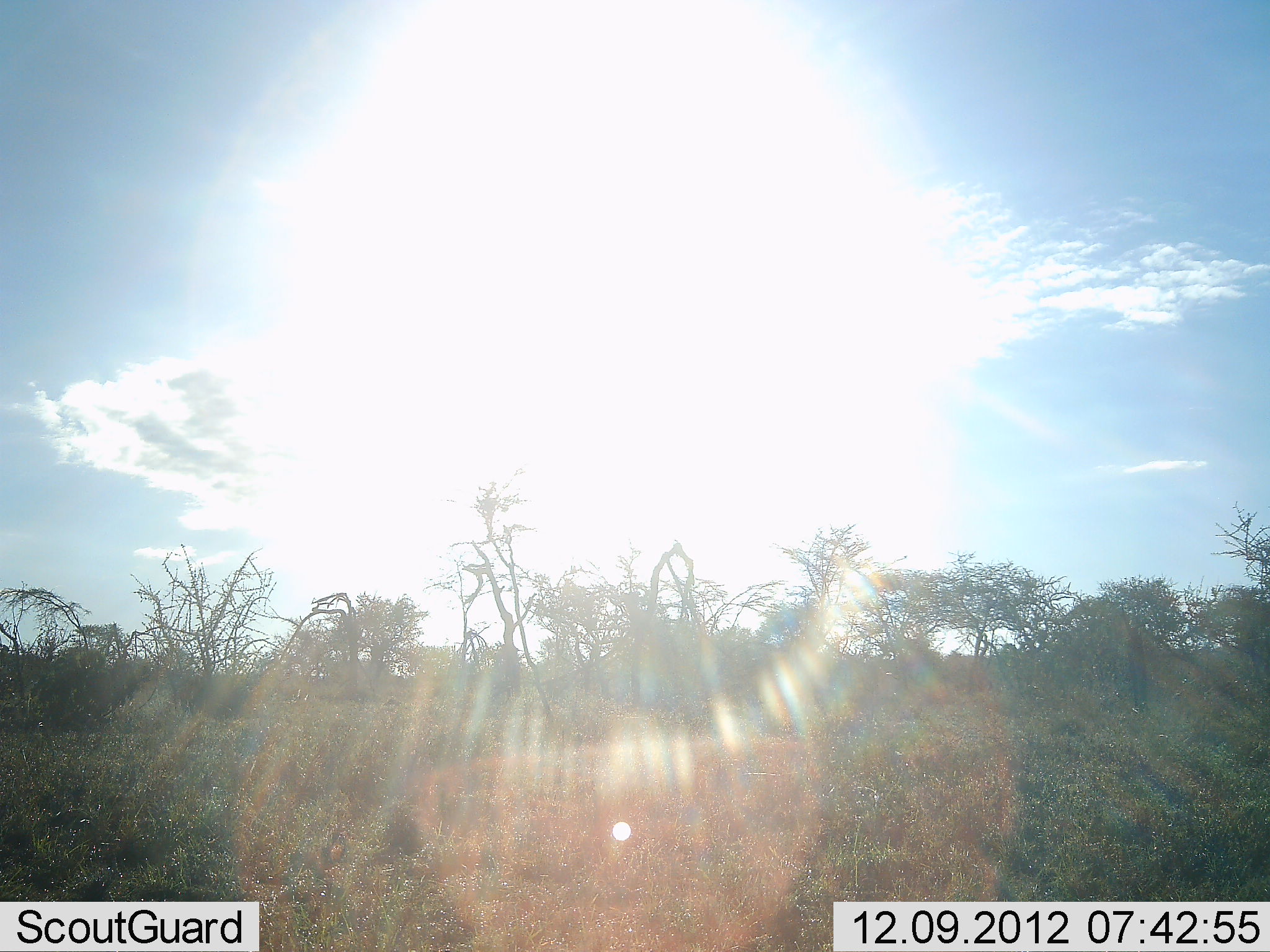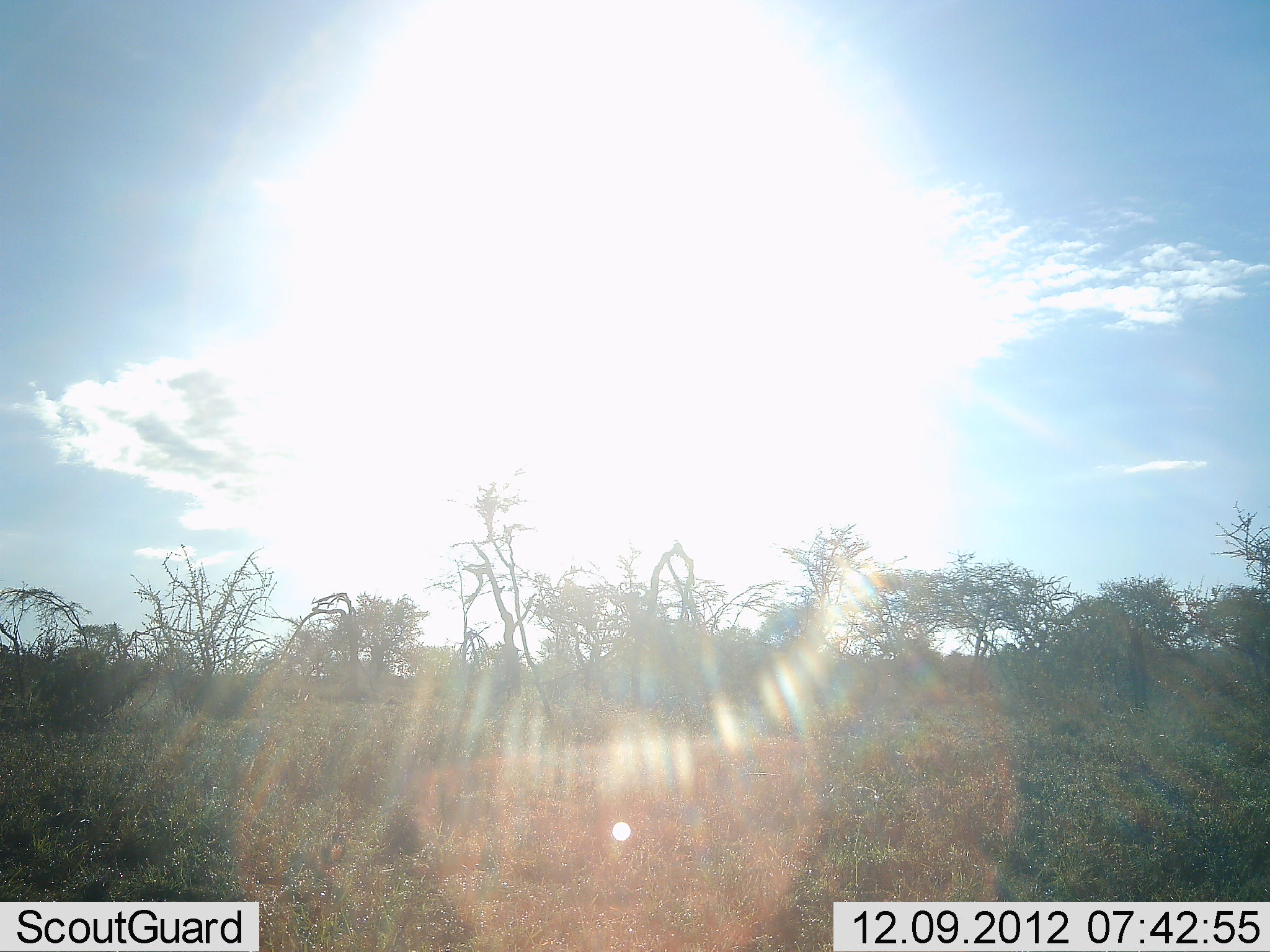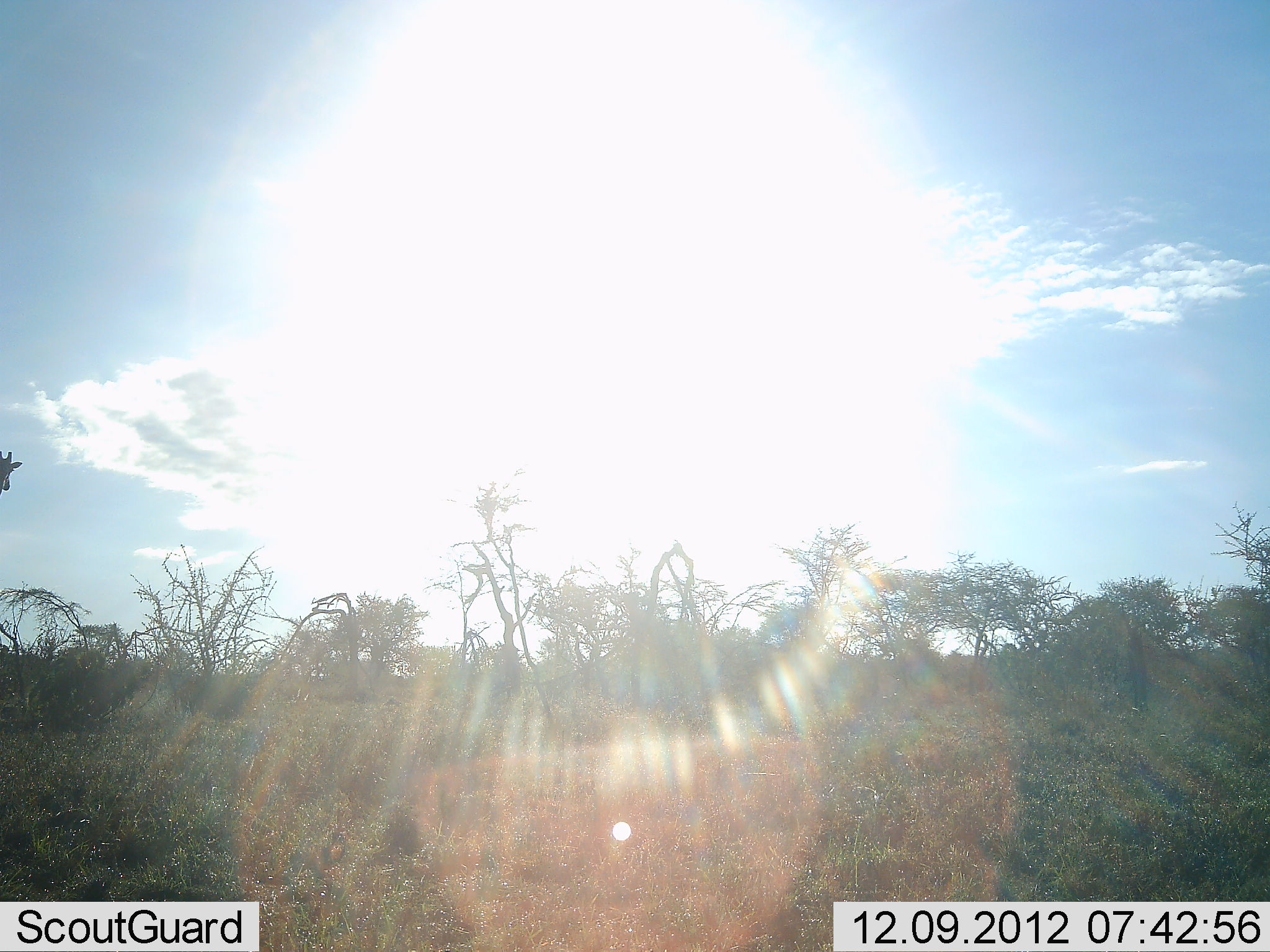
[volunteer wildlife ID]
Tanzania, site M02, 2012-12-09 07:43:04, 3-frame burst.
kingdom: Animalia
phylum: Chordata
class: Mammalia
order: Artiodactyla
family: Giraffidae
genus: Giraffa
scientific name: Giraffa camelopardalis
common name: giraffe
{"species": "giraffe (Giraffa camelopardalis)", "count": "1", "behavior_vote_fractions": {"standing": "21%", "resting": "0%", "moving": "90%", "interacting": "0%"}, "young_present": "0%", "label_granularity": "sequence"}